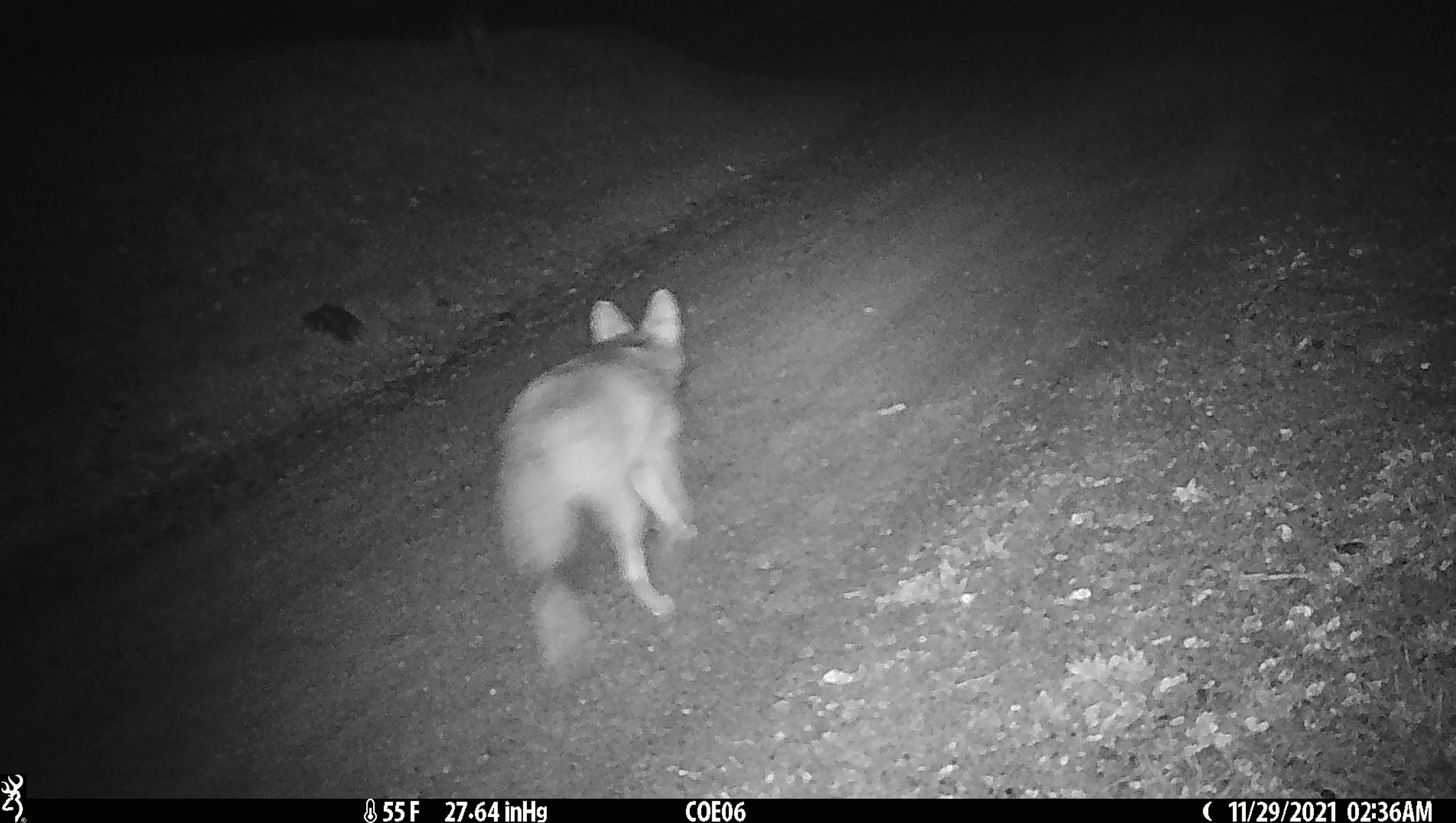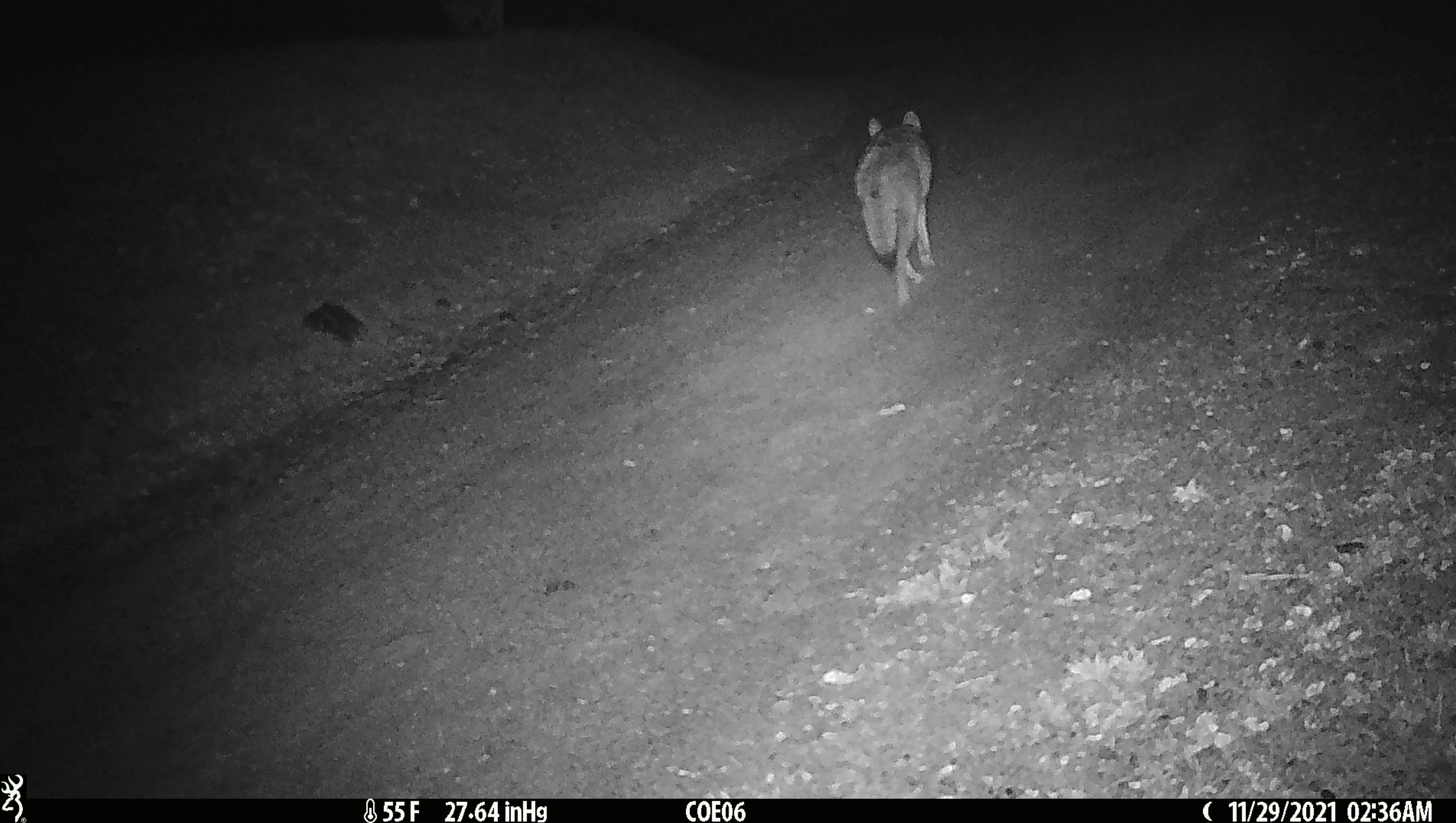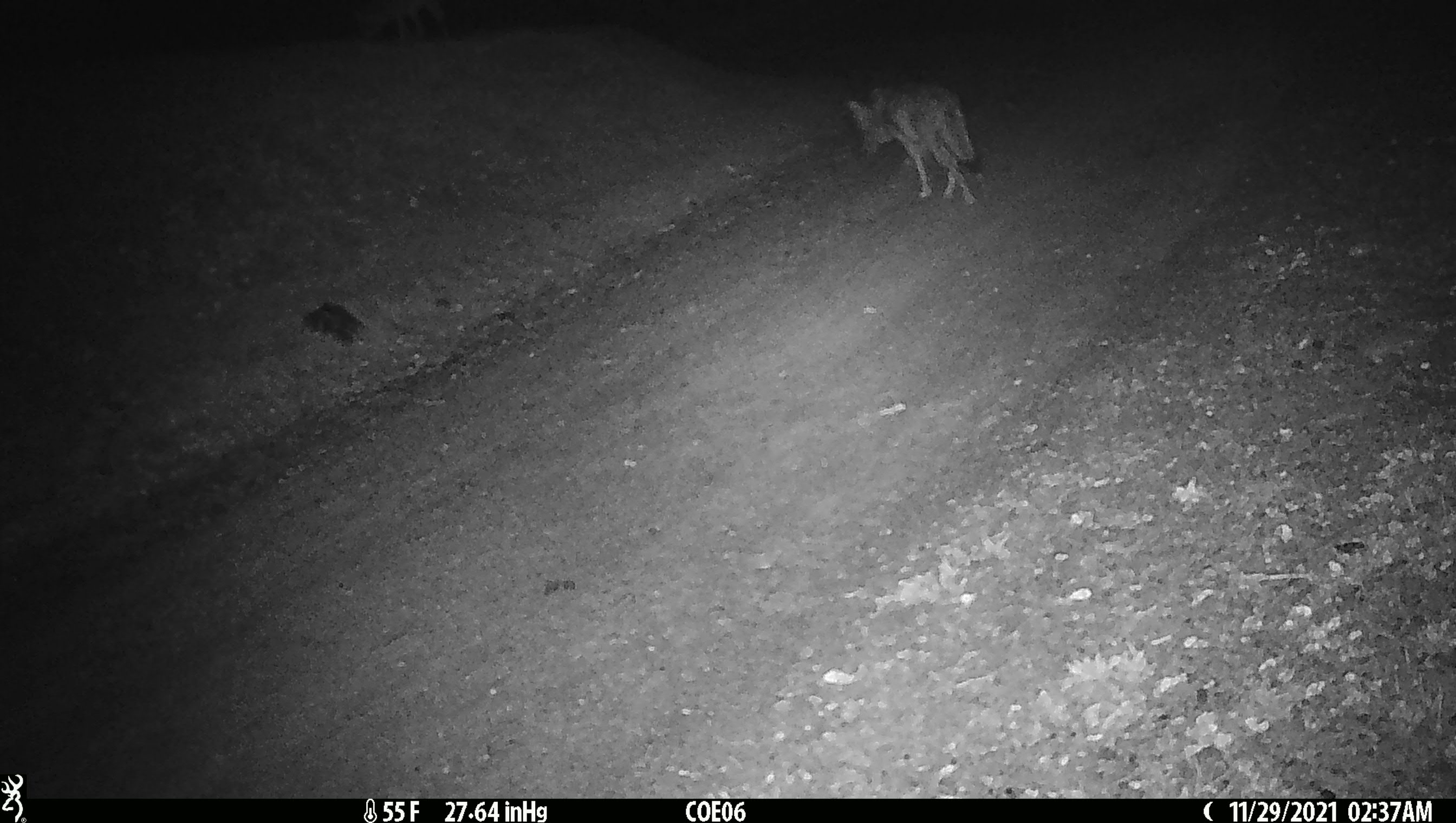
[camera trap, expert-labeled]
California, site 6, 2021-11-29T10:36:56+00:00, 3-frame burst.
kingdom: Animalia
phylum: Chordata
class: Mammalia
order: Carnivora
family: Canidae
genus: Canis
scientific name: Canis latrans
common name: coyote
Coyote (Canis latrans).